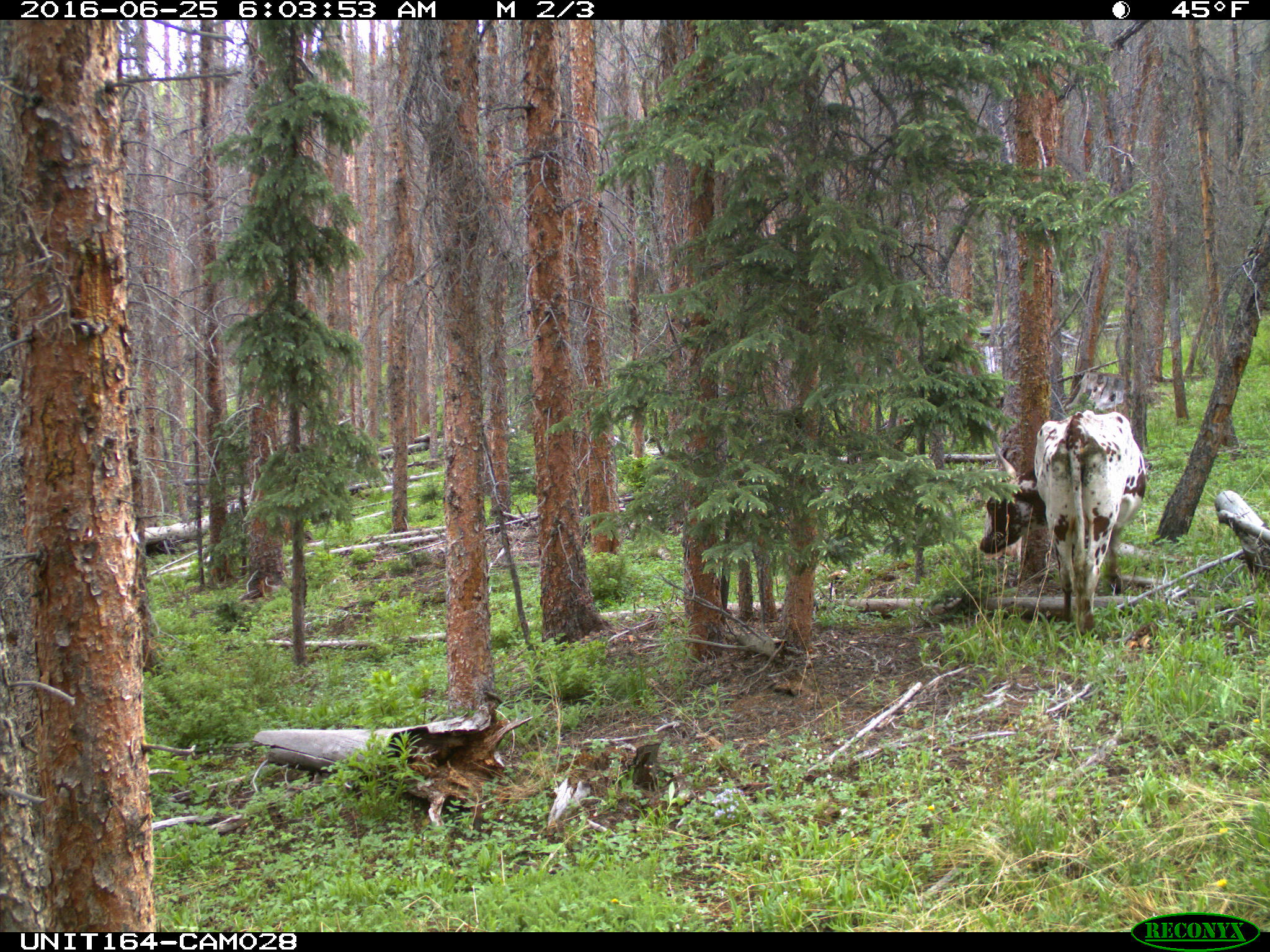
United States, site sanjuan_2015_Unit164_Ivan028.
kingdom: Animalia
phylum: Chordata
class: Mammalia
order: Artiodactyla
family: Bovidae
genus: Bos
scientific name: Bos taurus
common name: domestic cow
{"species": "Bos taurus (domestic cow)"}